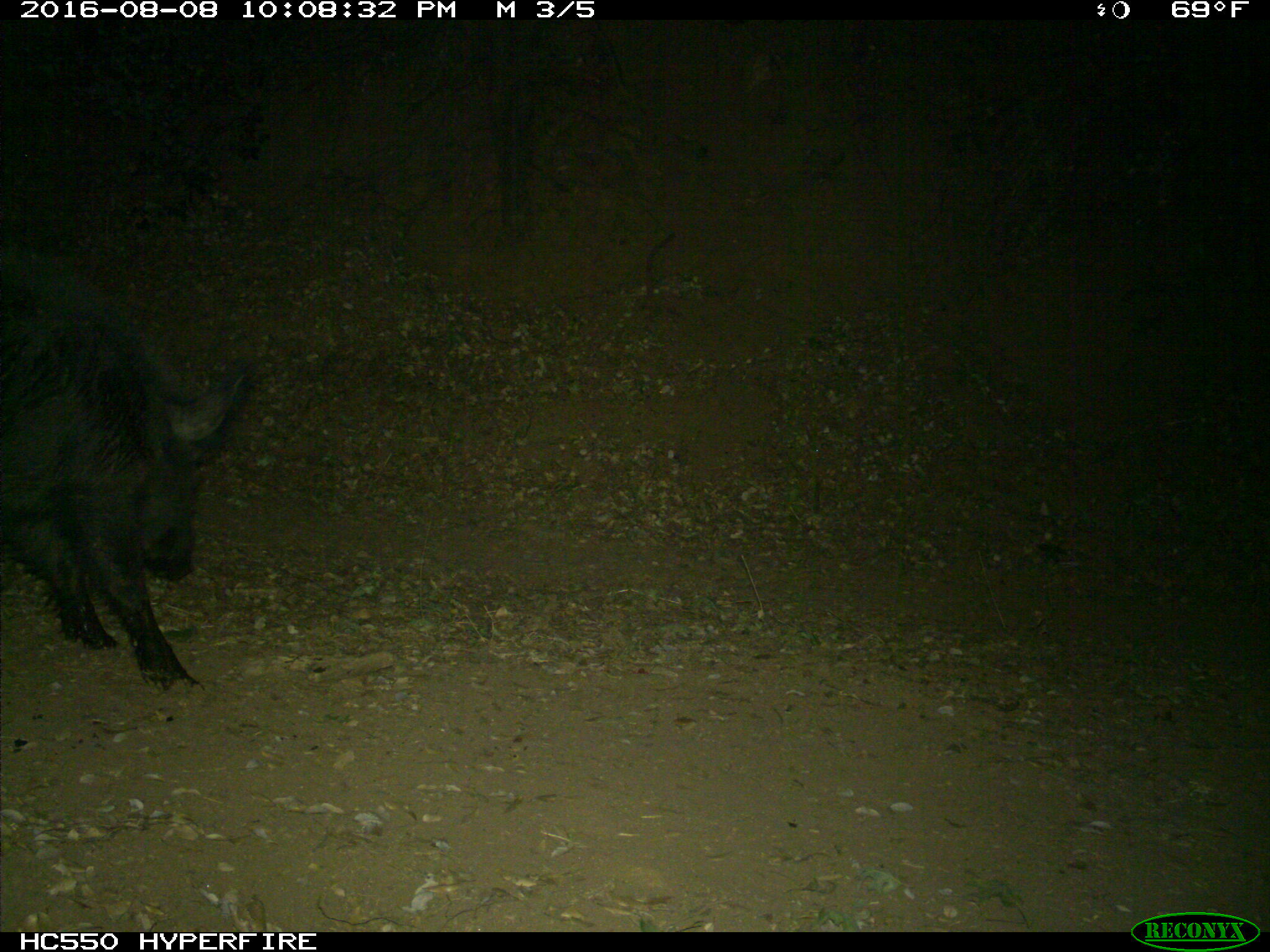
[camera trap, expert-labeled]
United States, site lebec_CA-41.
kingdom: Animalia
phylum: Chordata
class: Mammalia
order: Artiodactyla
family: Suidae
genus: Sus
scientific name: Sus scrofa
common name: wild boar